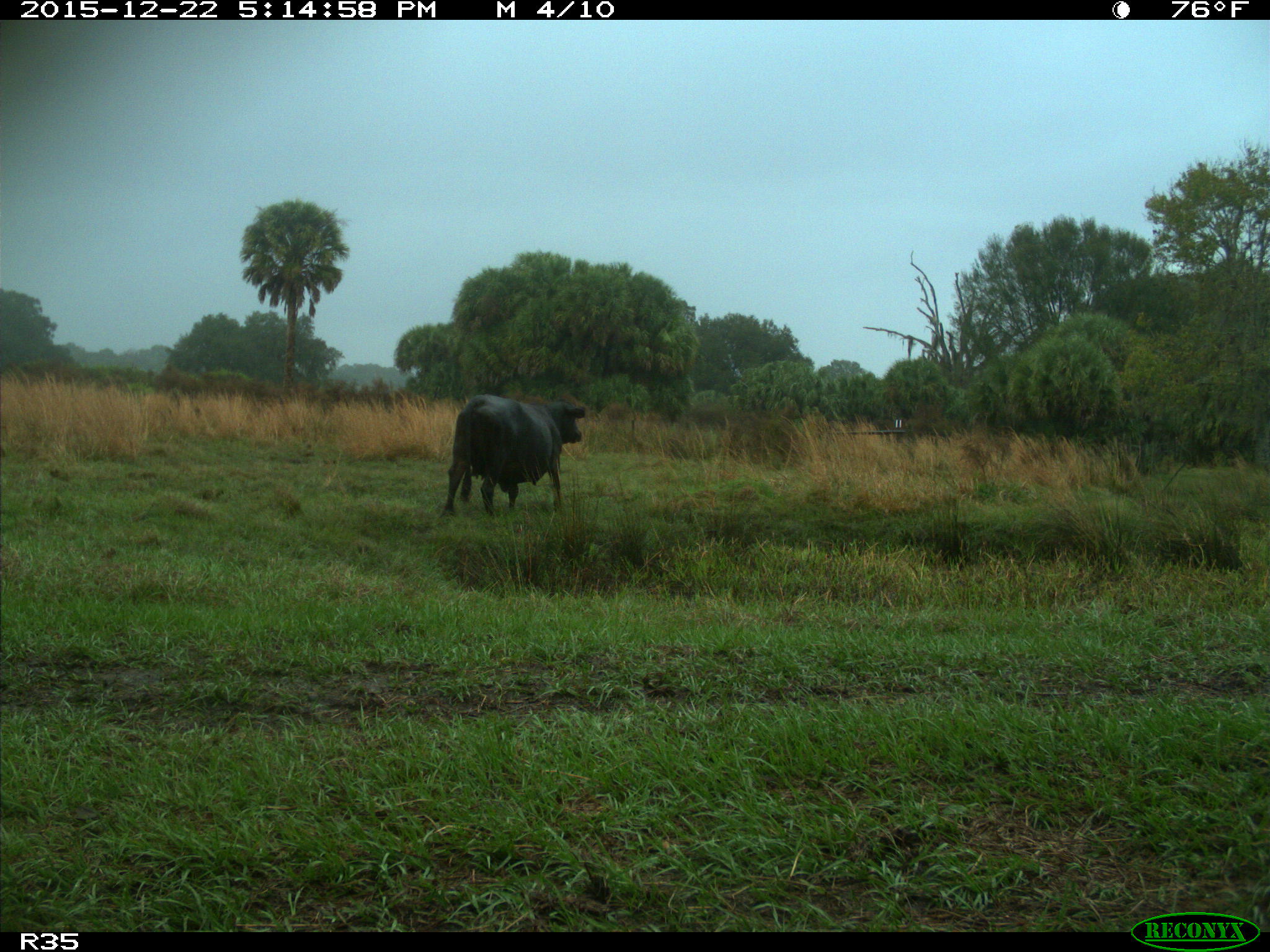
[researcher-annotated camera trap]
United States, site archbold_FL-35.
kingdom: Animalia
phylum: Chordata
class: Mammalia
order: Artiodactyla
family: Bovidae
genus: Bos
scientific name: Bos taurus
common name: domestic cow